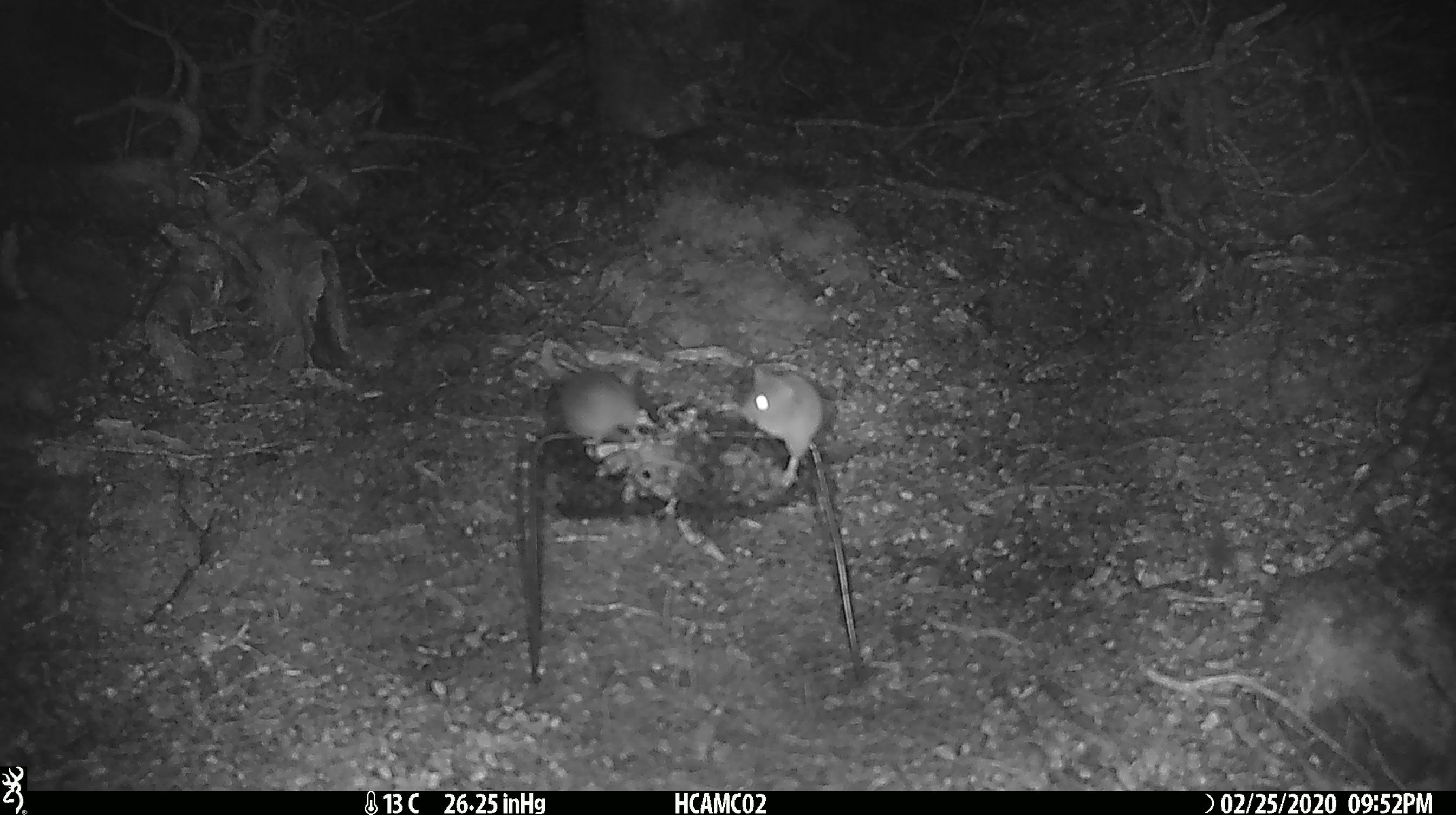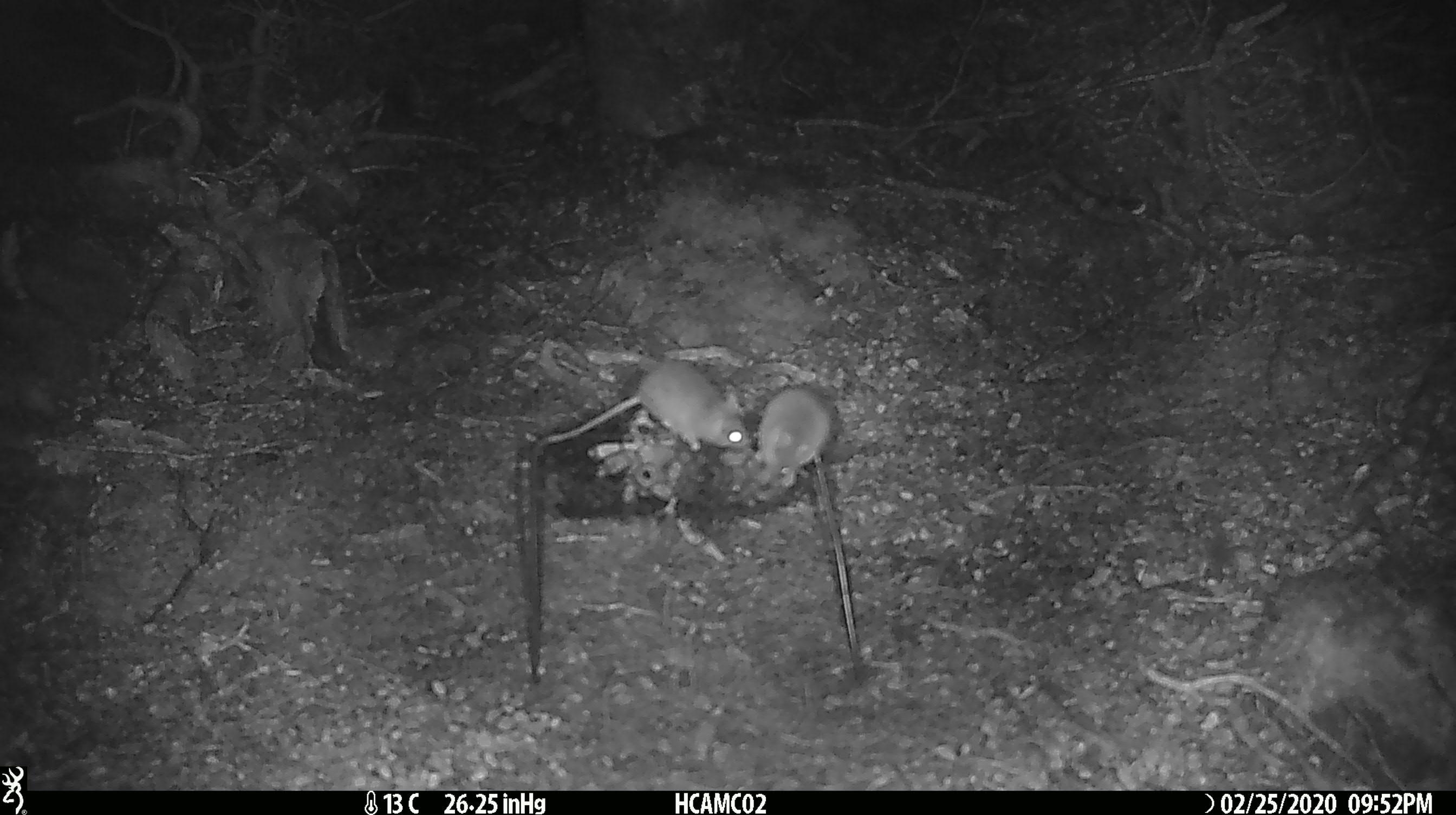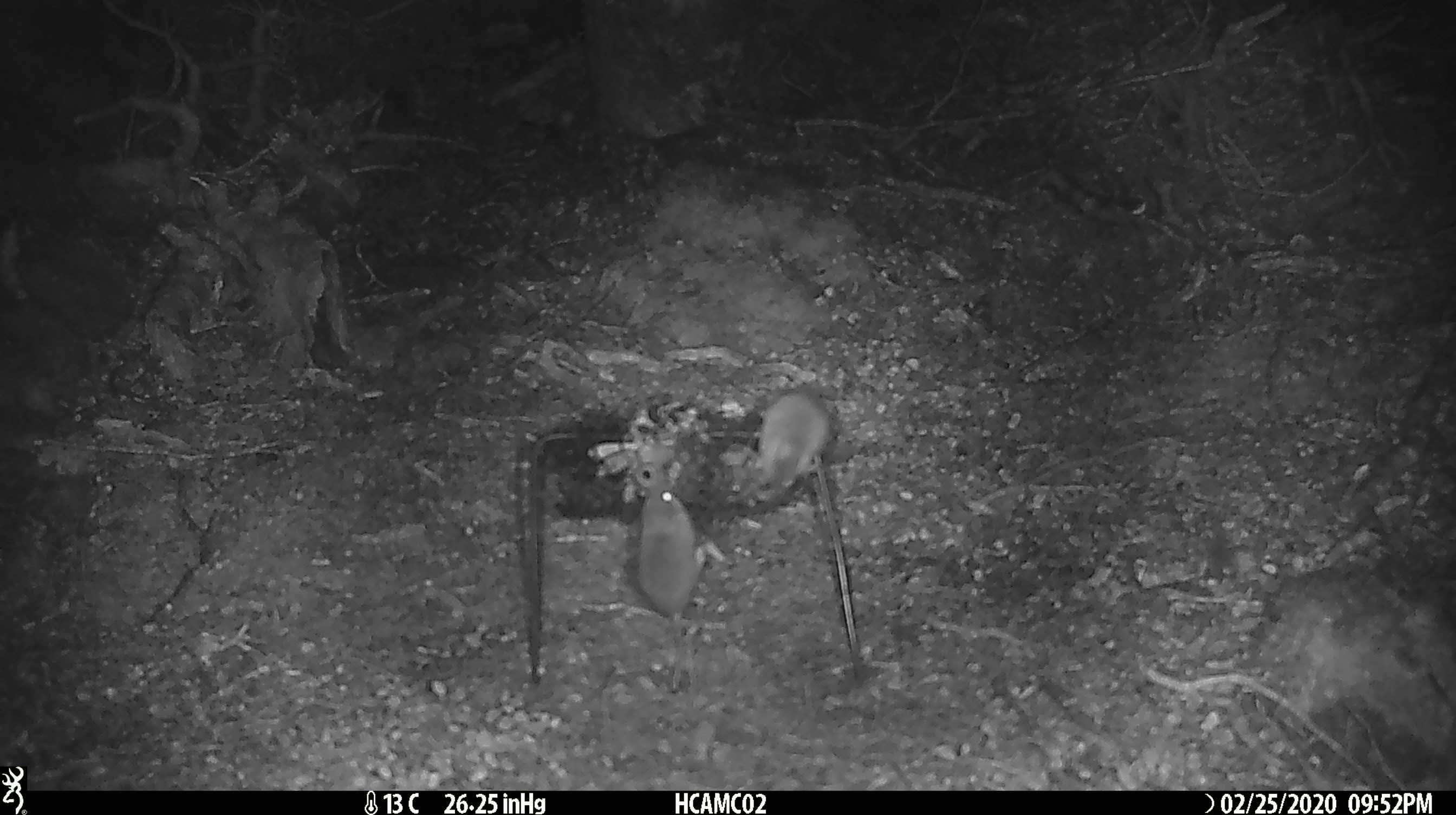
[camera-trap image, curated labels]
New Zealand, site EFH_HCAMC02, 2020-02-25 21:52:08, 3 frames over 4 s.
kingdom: Animalia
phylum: Chordata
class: Mammalia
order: Rodentia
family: Muridae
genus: Mus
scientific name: Mus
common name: mouse